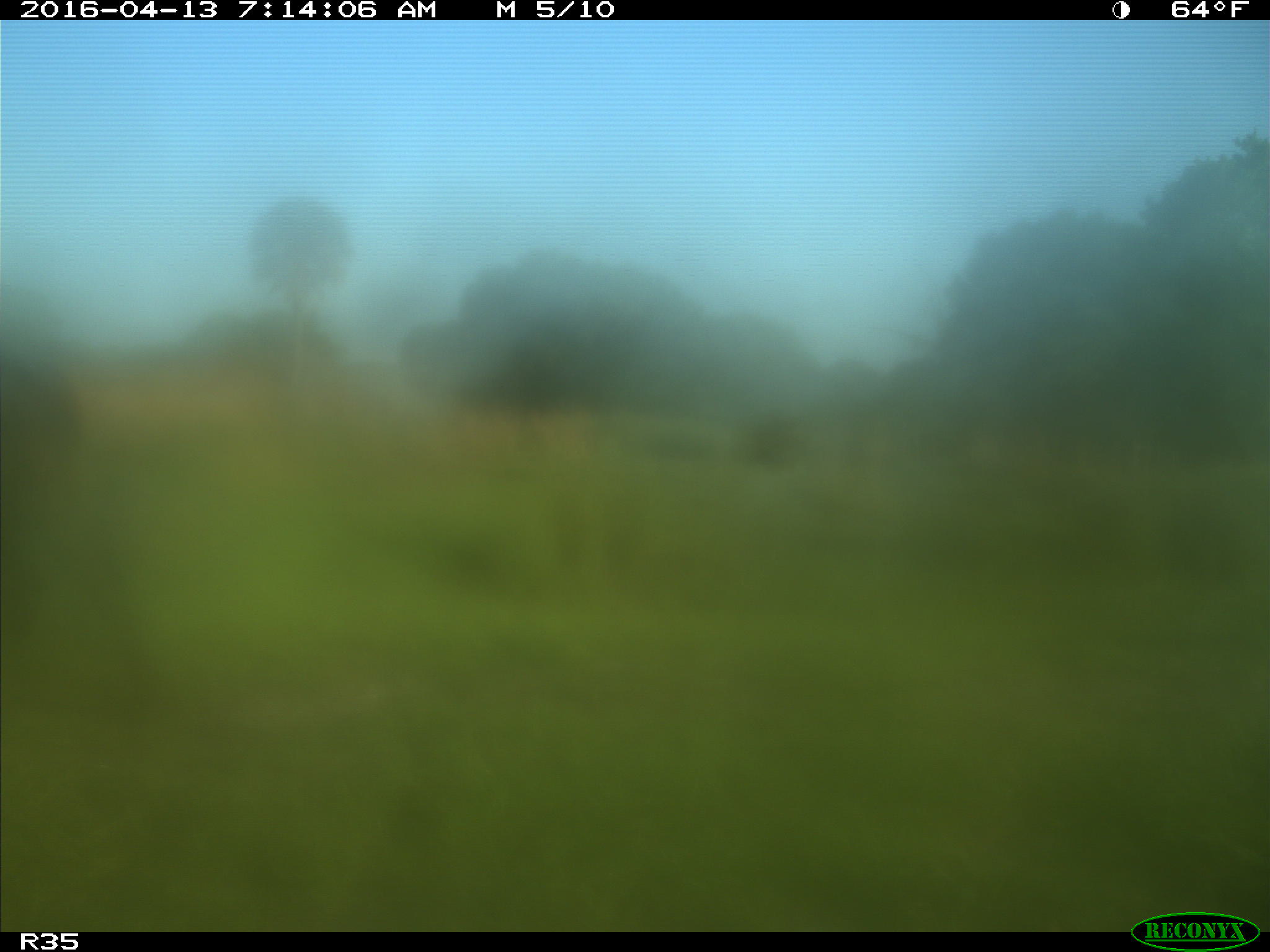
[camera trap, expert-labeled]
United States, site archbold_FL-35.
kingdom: Animalia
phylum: Chordata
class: Mammalia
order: Artiodactyla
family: Bovidae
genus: Bos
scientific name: Bos taurus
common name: domestic cow